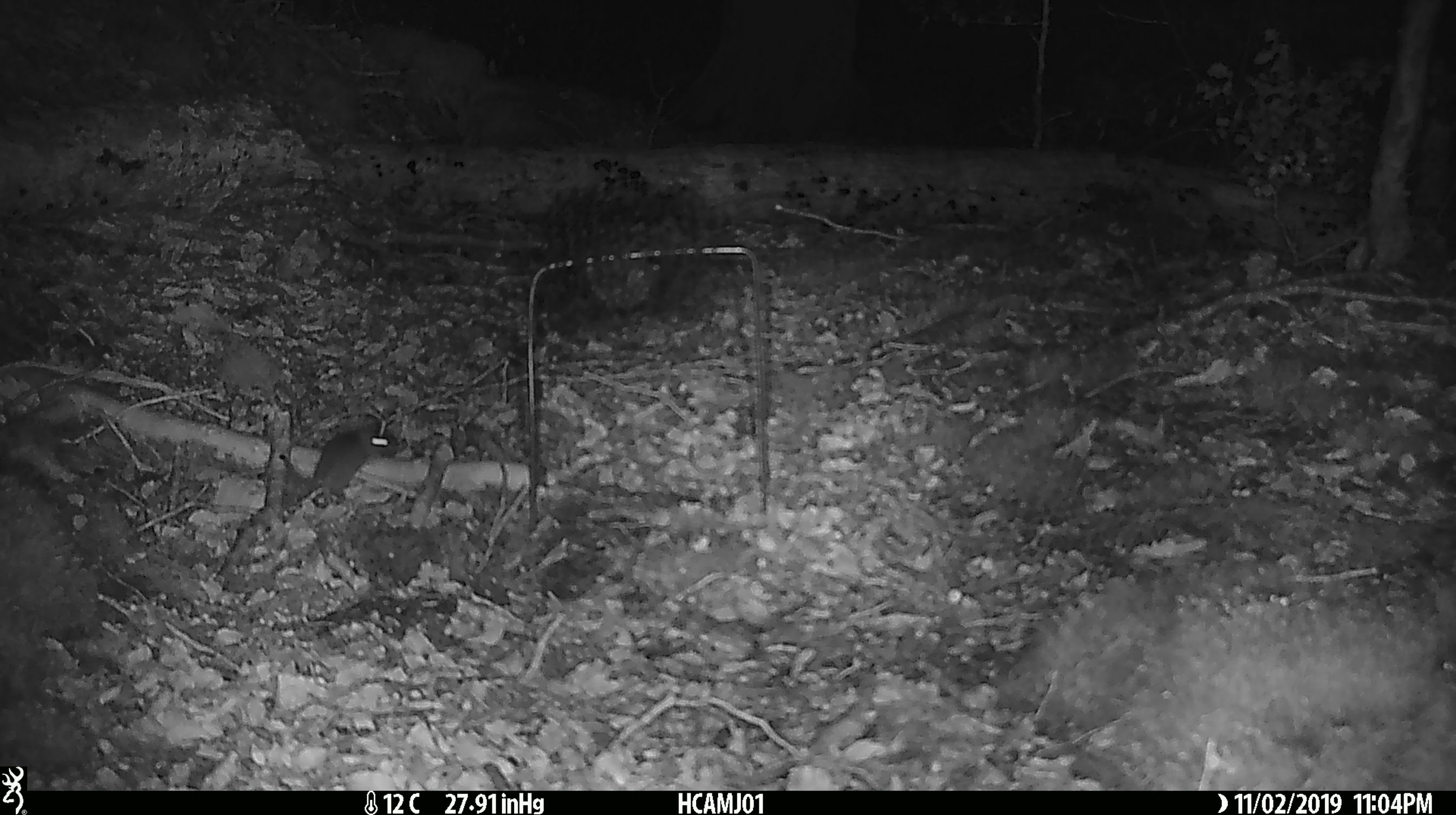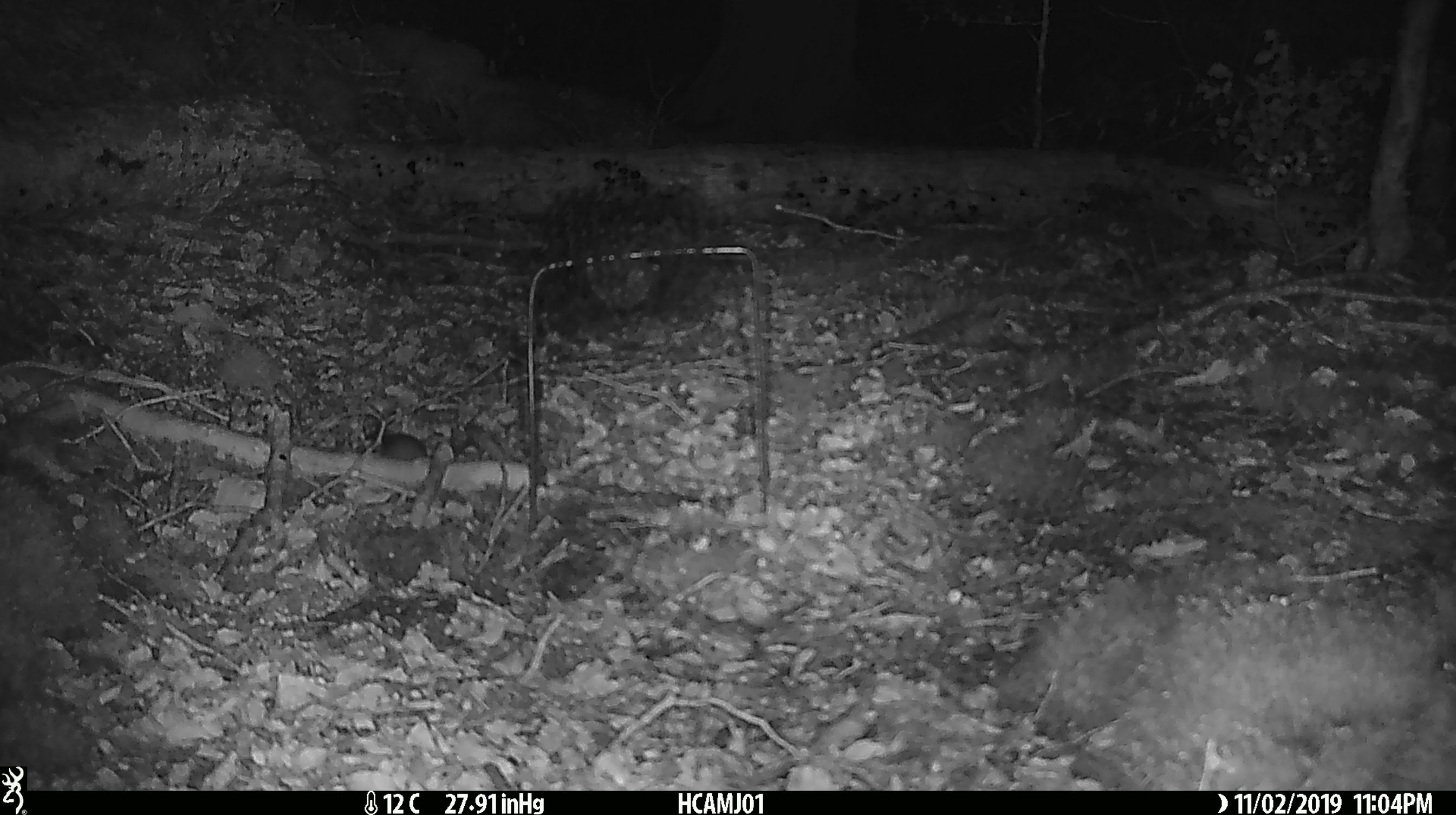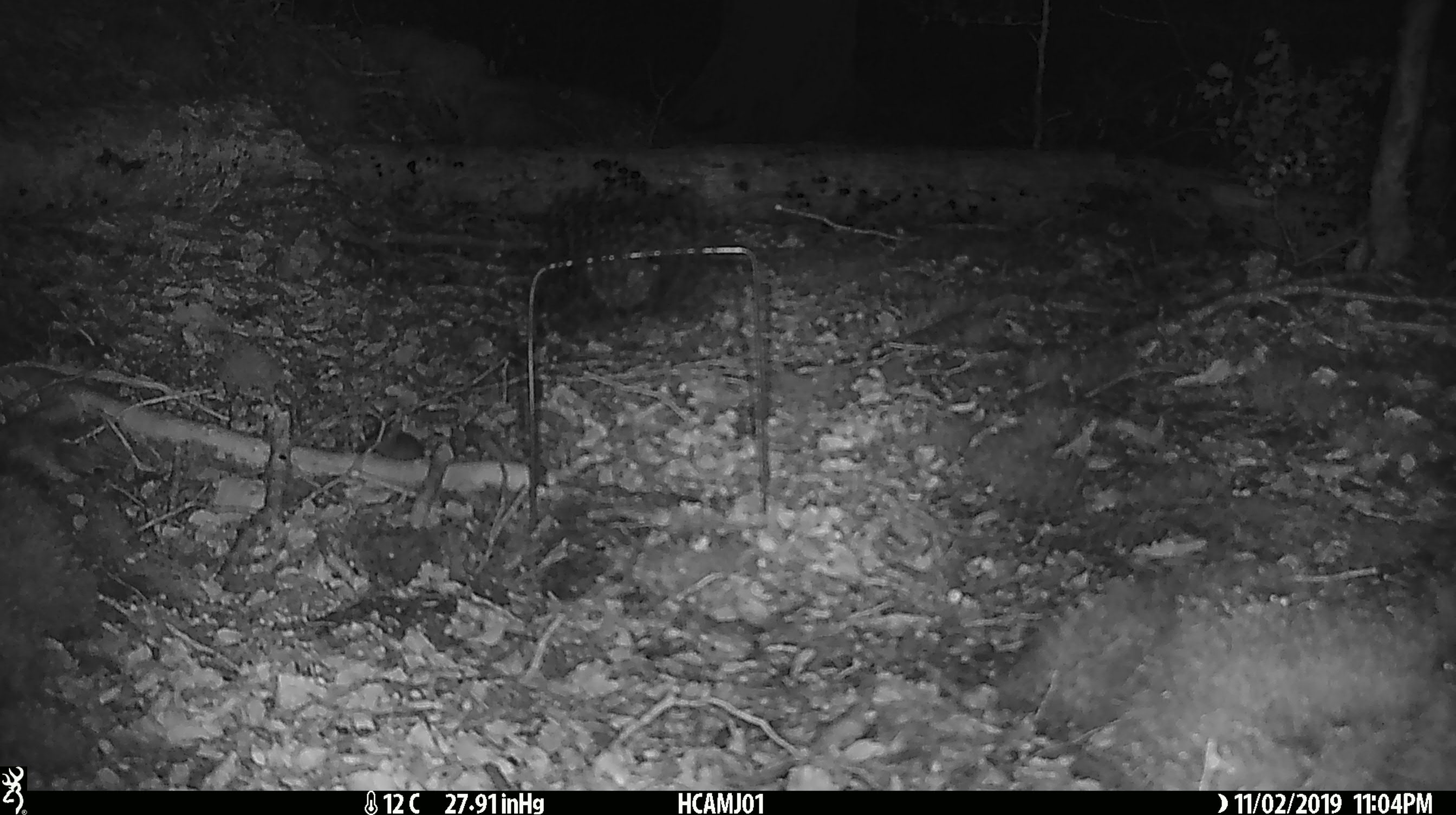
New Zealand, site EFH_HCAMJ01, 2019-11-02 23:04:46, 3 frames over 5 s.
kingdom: Animalia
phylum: Chordata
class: Mammalia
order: Rodentia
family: Muridae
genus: Mus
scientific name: Mus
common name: mouse